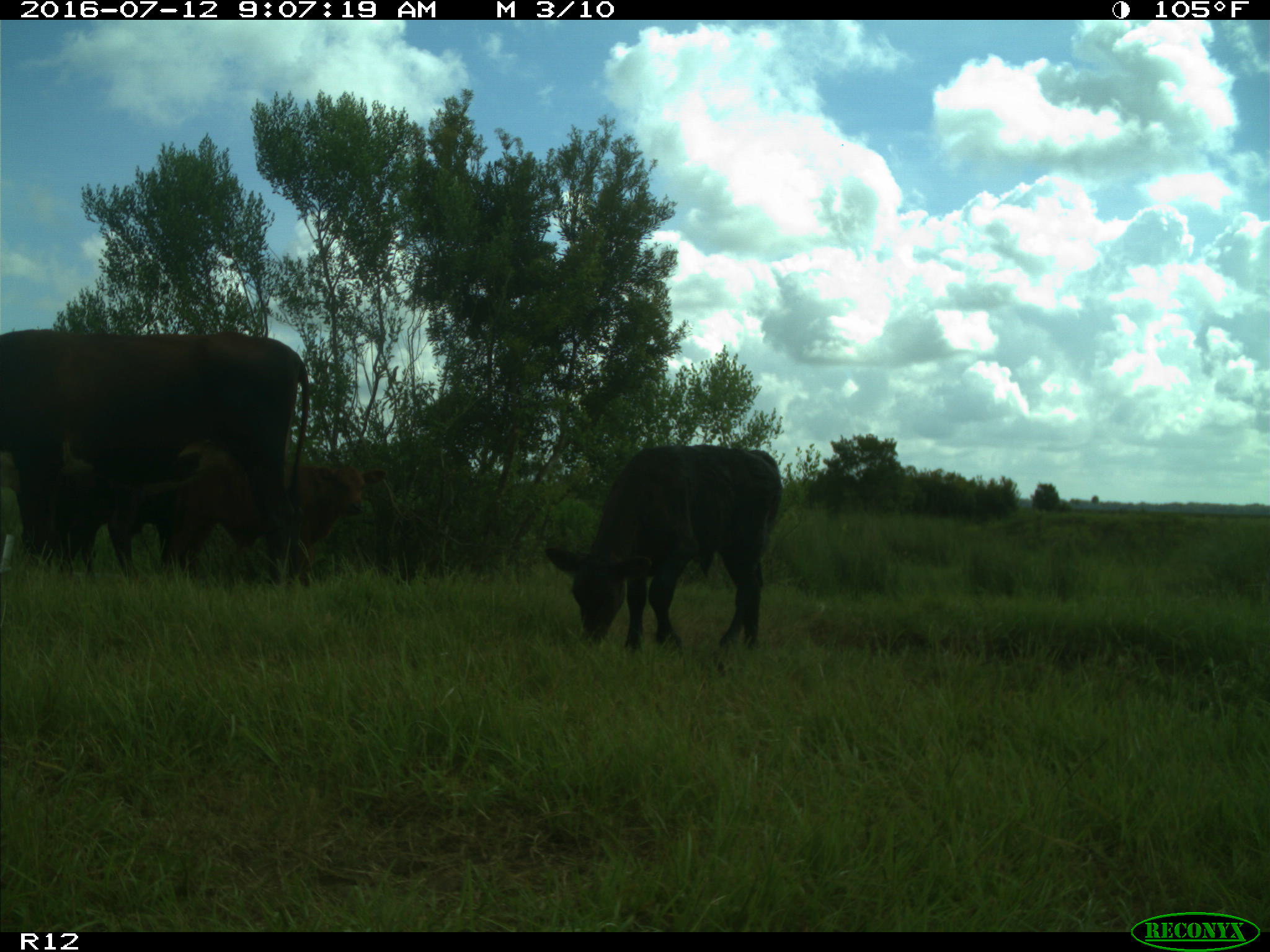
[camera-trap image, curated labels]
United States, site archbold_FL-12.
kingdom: Animalia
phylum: Chordata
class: Mammalia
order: Artiodactyla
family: Bovidae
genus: Bos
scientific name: Bos taurus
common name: domestic cow